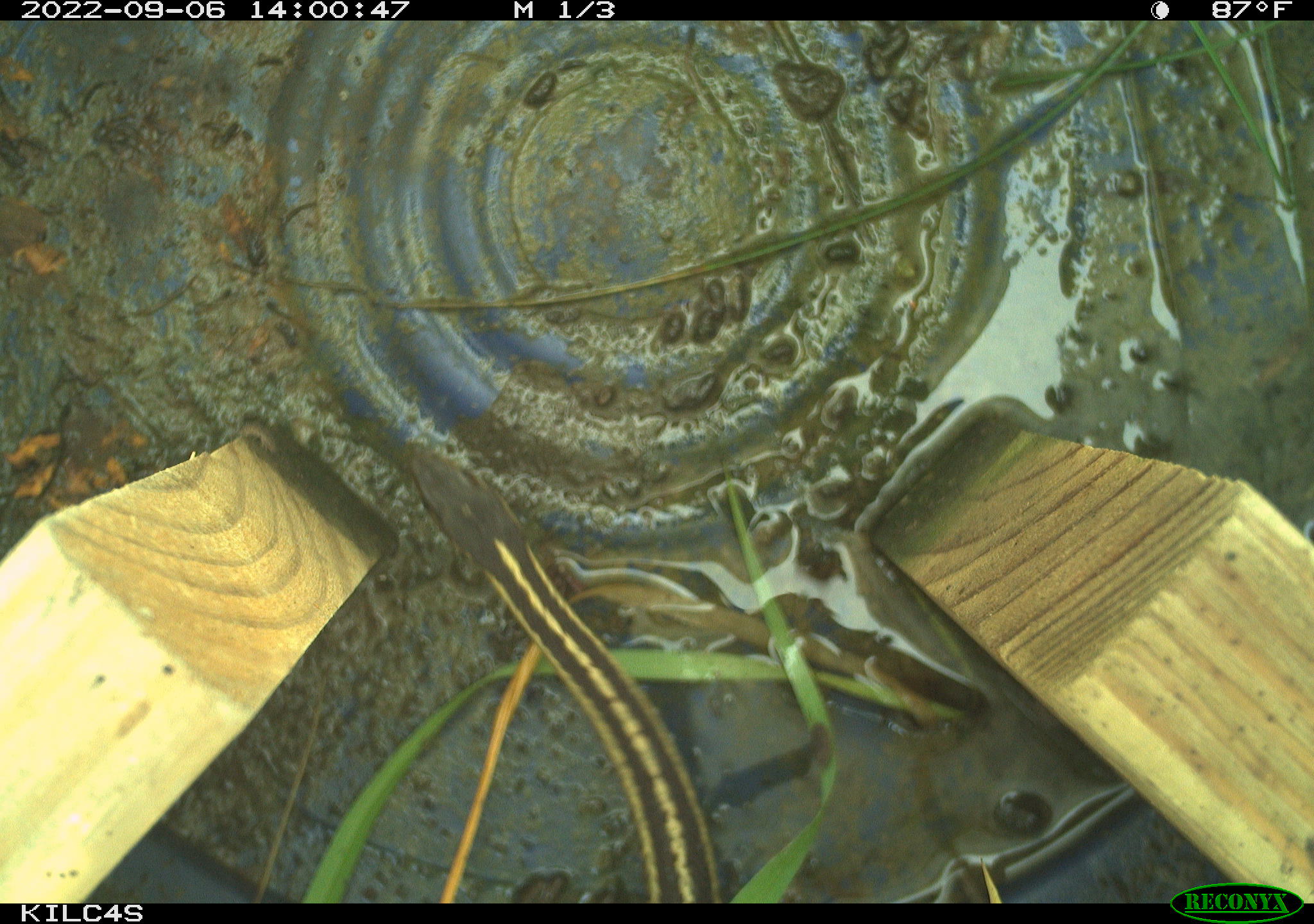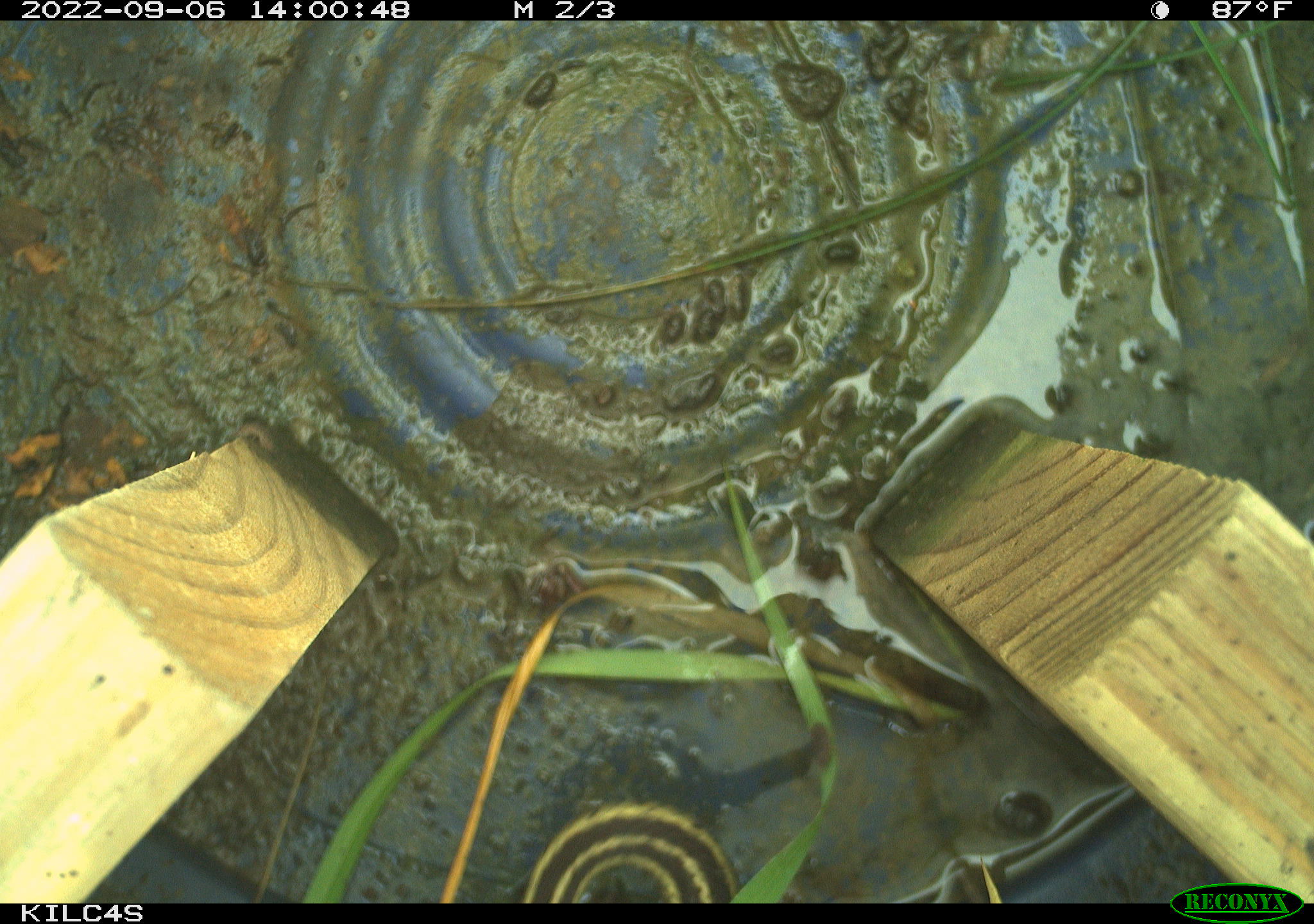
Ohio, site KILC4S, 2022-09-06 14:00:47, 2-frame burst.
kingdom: Animalia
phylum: Chordata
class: Reptilia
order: Squamata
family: Colubridae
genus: Thamnophis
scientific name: Thamnophis sirtalis sirtalis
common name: eastern gartersnake